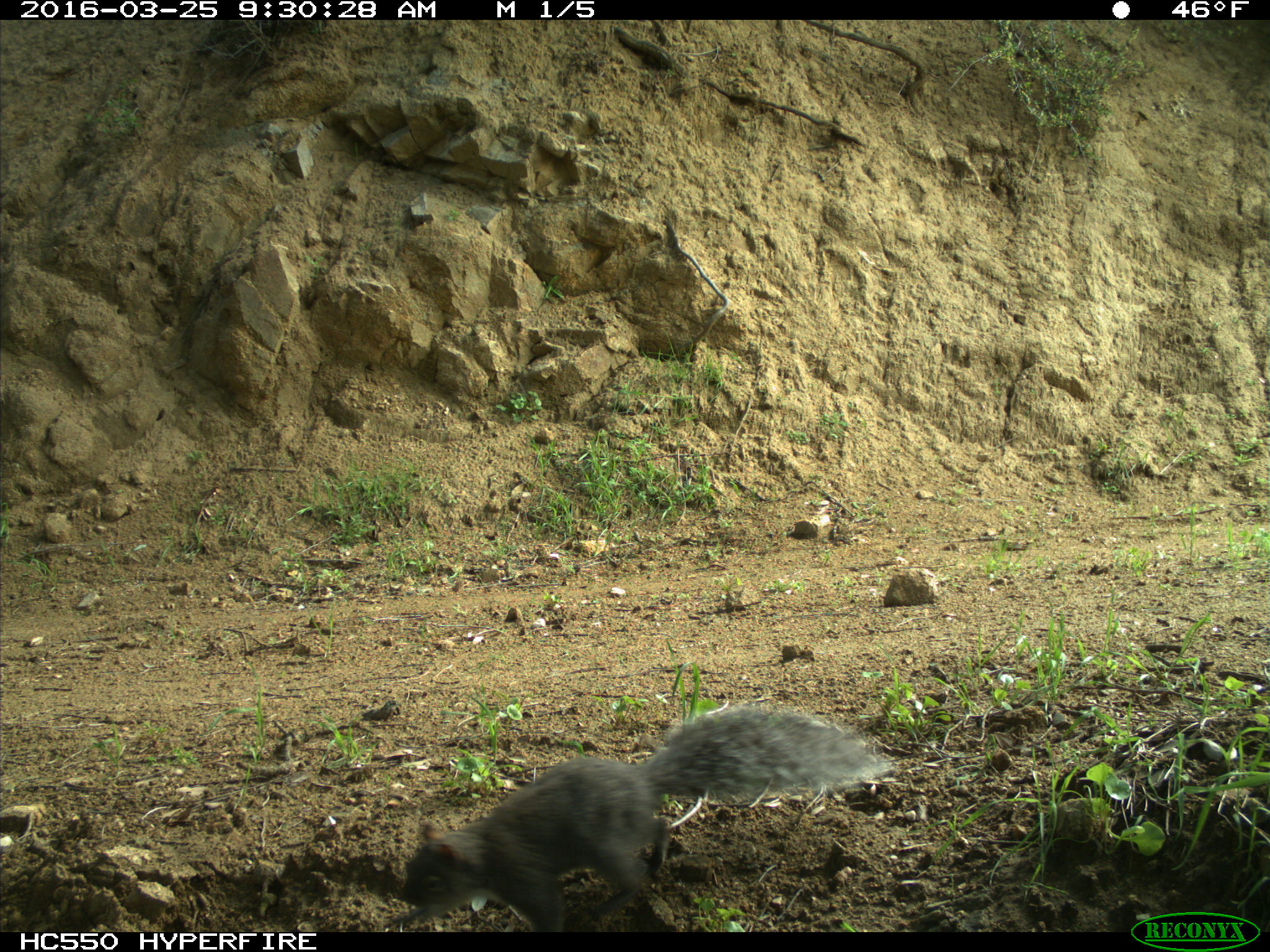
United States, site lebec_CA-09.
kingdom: Animalia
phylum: Chordata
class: Mammalia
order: Rodentia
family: Sciuridae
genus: Sciurus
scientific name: Sciurus carolinensis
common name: eastern gray squirrel